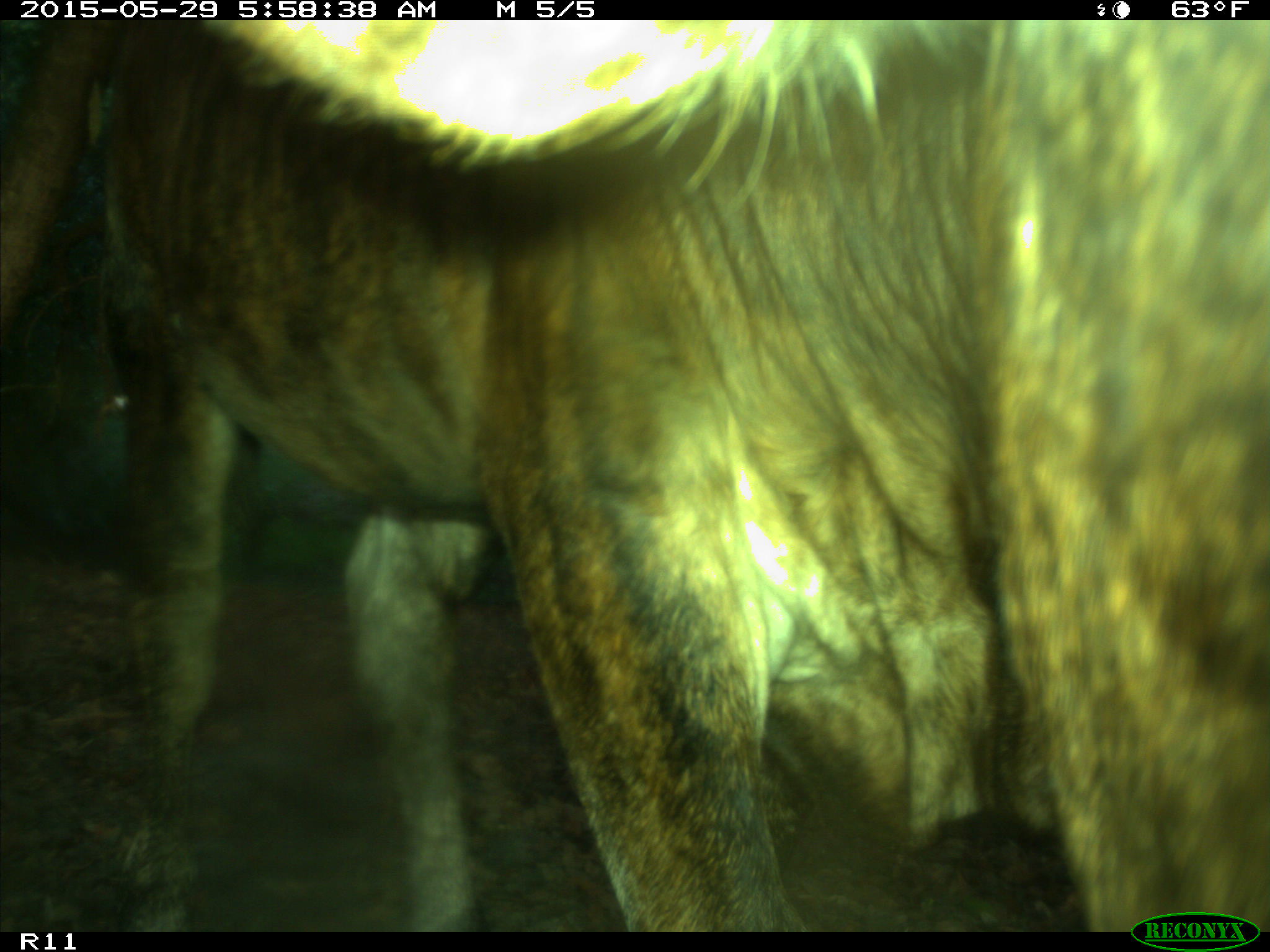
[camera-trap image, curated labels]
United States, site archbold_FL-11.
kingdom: Animalia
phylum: Chordata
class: Mammalia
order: Artiodactyla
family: Bovidae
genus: Bos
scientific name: Bos taurus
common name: domestic cow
Bos taurus (domestic cow).